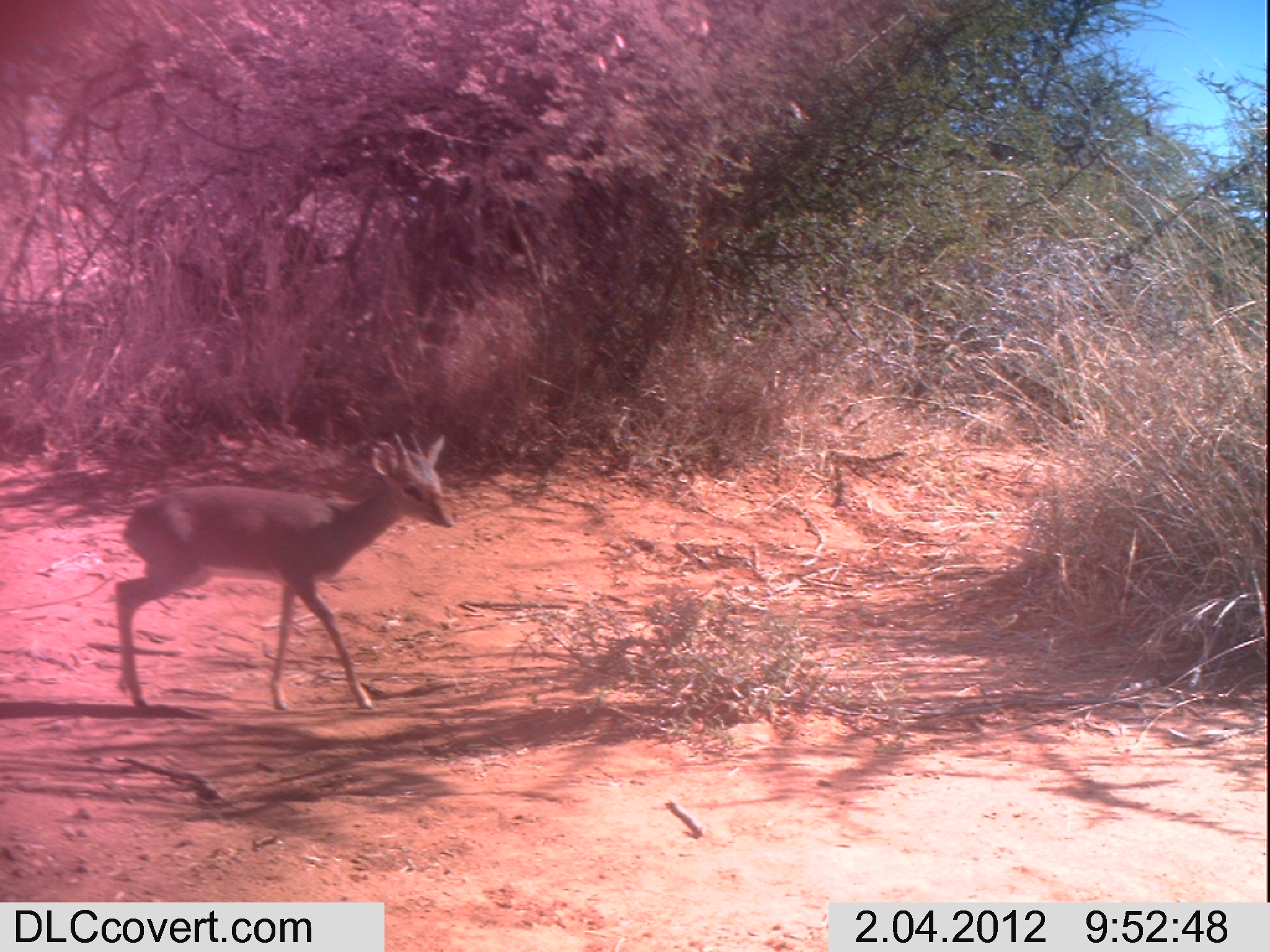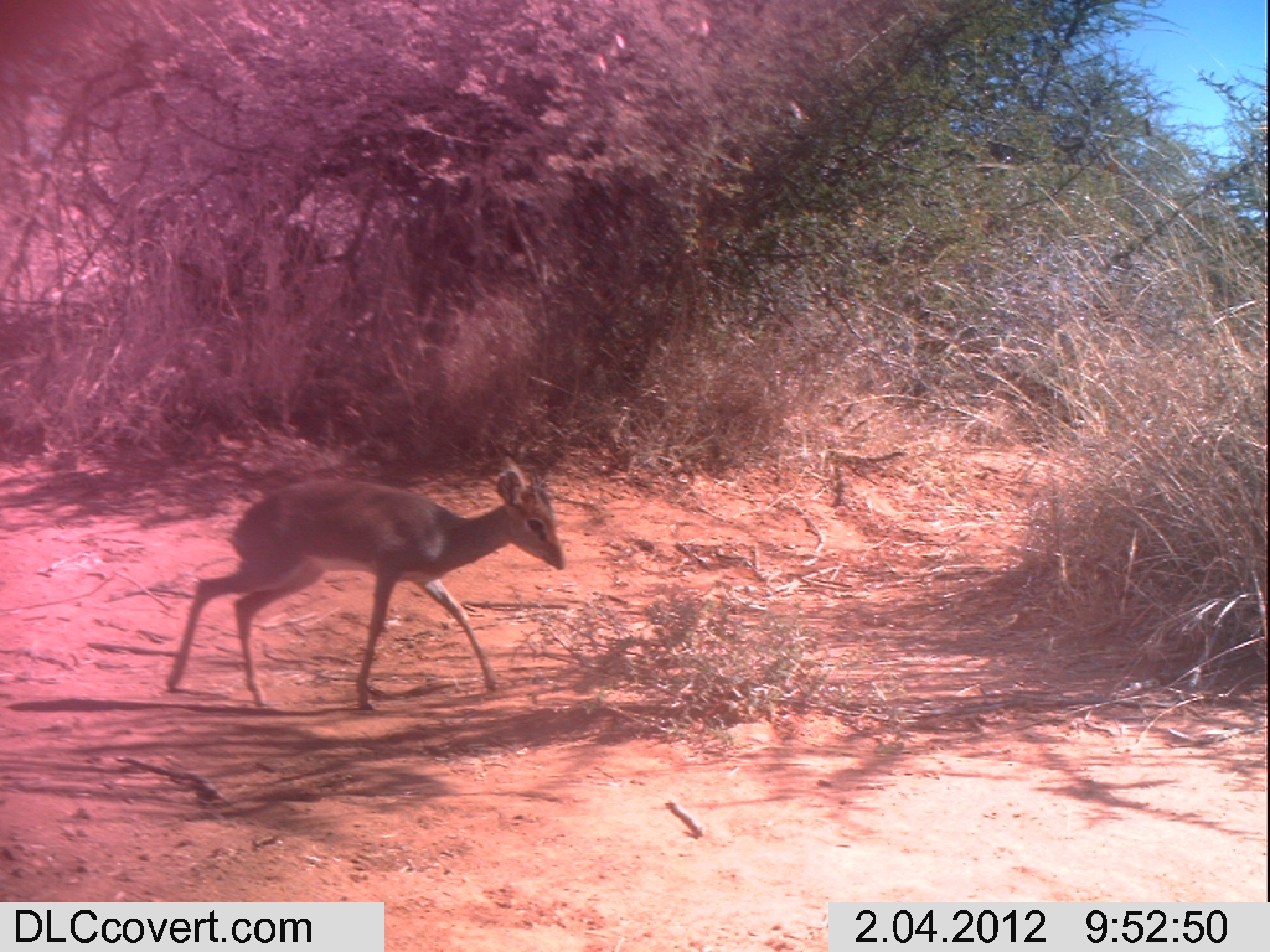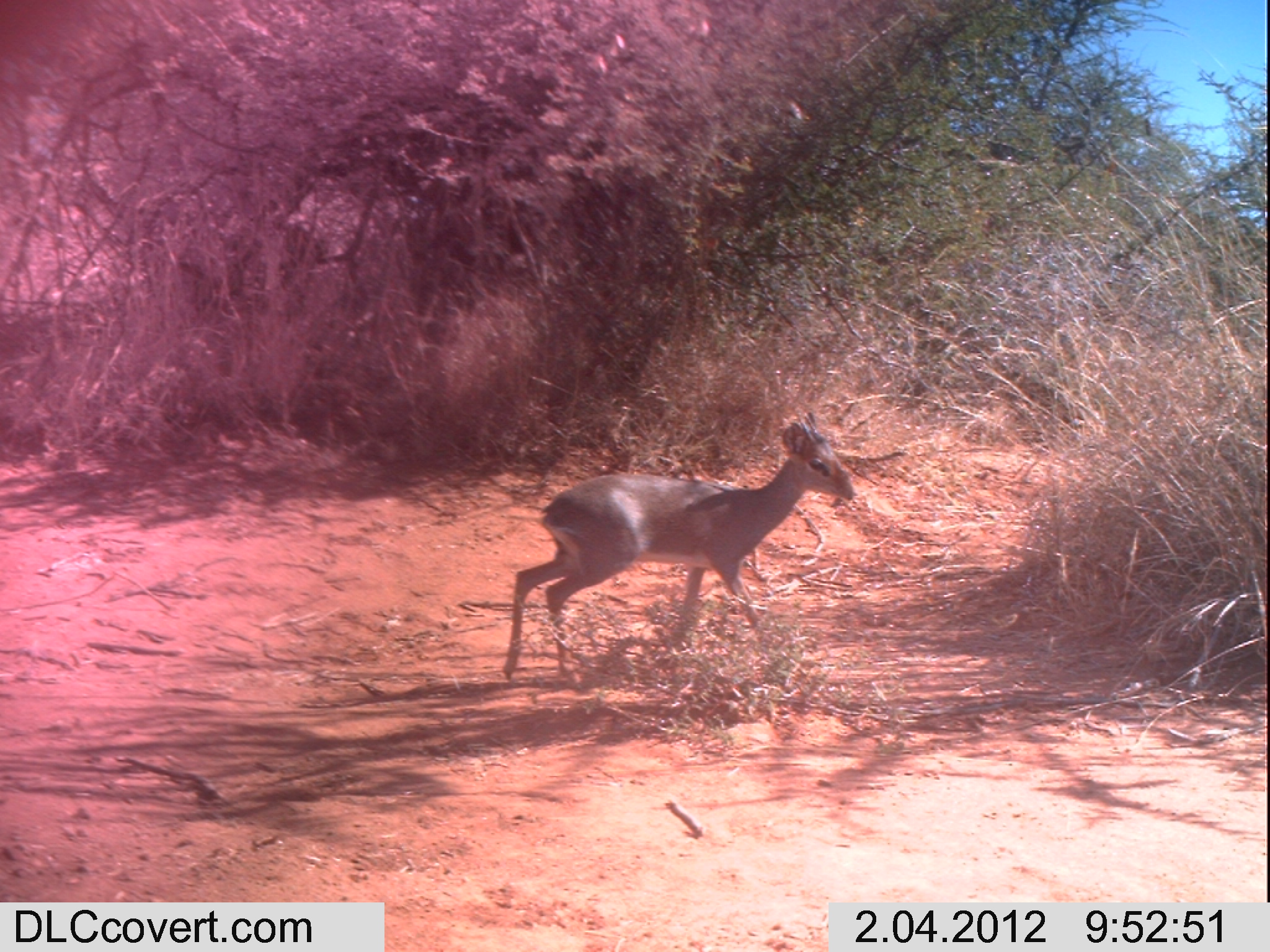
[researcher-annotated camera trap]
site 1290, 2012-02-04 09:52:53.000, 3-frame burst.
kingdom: Animalia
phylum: Chordata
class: Mammalia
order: Artiodactyla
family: Bovidae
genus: Madoqua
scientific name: Madoqua guentheri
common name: günther's dik-dik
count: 1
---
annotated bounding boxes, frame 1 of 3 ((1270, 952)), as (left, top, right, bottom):
madoqua guentheri: (108, 429, 455, 711)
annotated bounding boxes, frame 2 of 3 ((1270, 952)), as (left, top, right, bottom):
madoqua guentheri: (164, 454, 565, 712)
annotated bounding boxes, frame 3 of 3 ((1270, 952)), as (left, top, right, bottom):
madoqua guentheri: (499, 408, 857, 685)